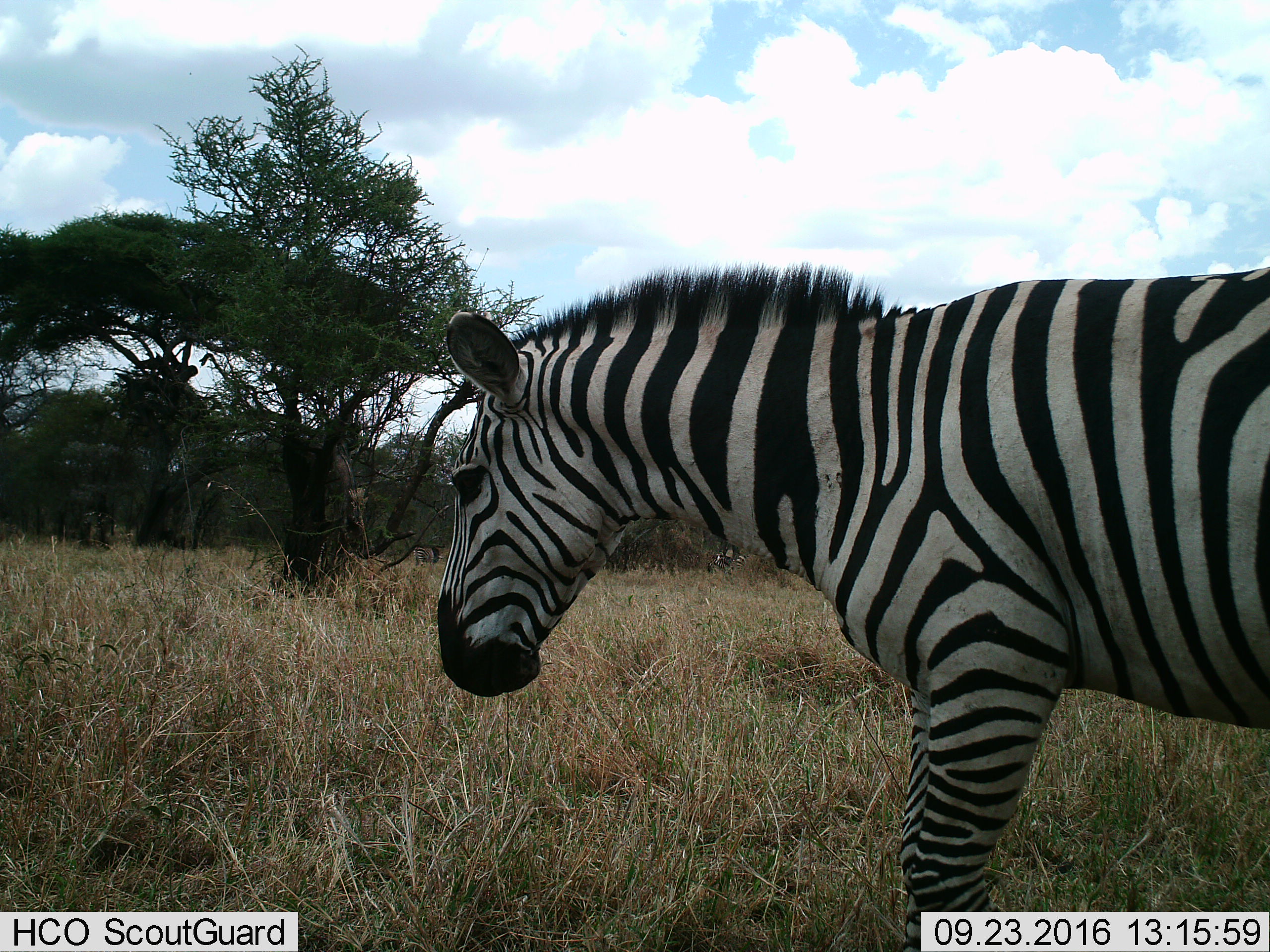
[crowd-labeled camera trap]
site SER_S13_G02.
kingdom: Animalia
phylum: Chordata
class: Mammalia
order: Perissodactyla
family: Equidae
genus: Equus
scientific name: Equus quagga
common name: plains zebra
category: zebraplains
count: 1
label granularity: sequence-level